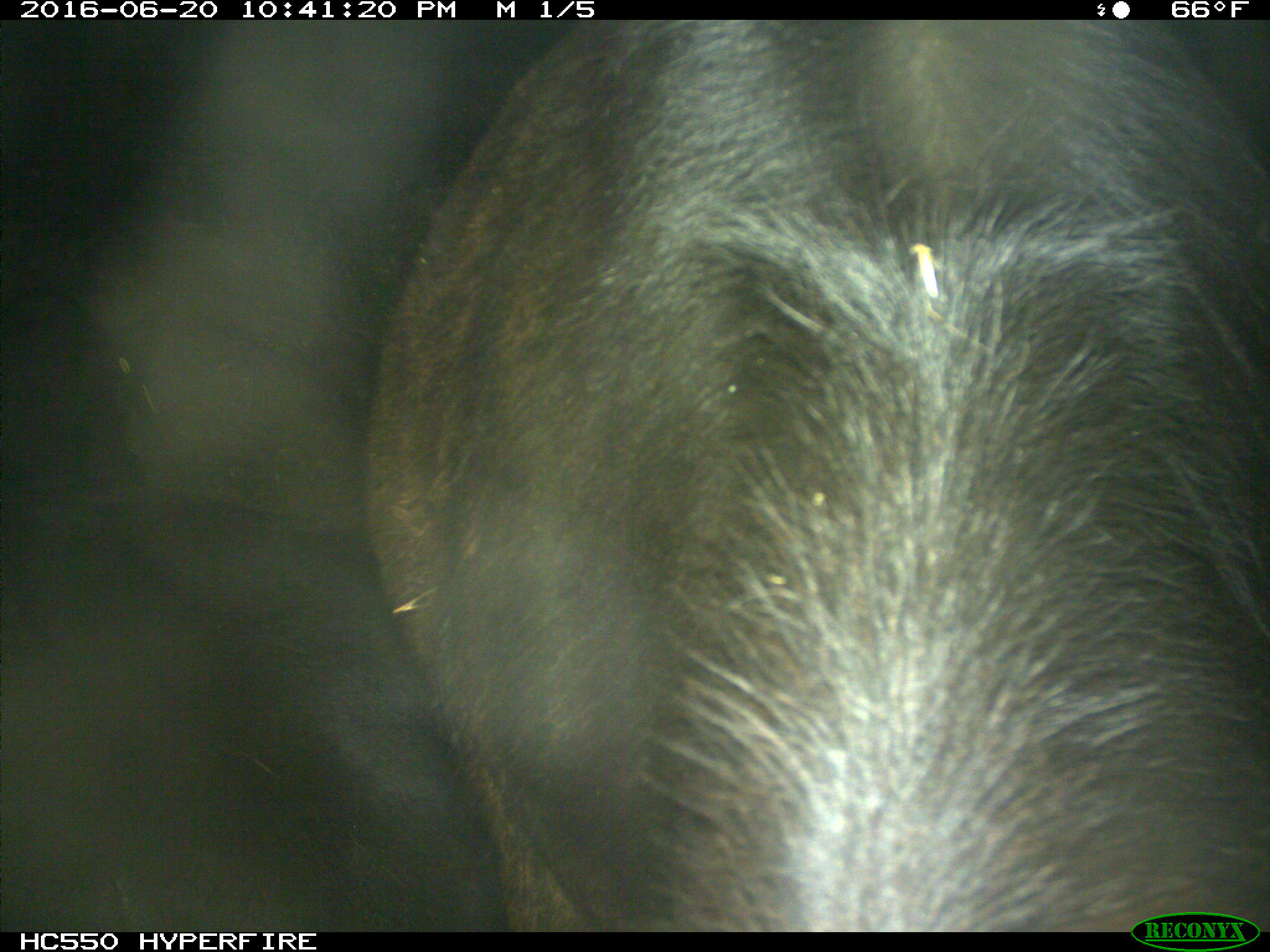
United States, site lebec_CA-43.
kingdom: Animalia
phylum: Chordata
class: Mammalia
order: Artiodactyla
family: Bovidae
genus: Bos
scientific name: Bos taurus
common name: domestic cow